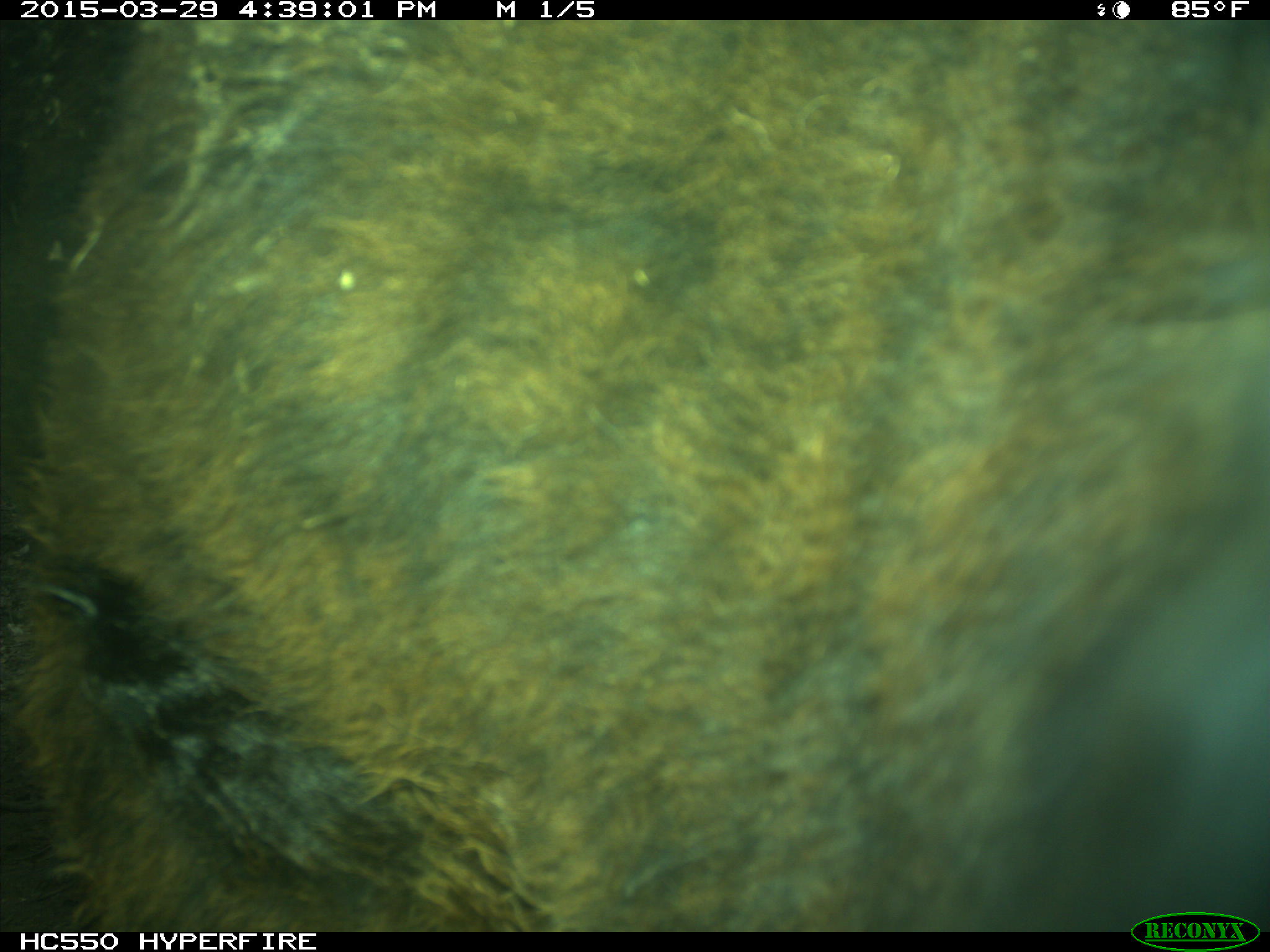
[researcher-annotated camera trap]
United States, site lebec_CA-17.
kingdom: Animalia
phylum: Chordata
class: Mammalia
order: Artiodactyla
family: Bovidae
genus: Bos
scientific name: Bos taurus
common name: domestic cow